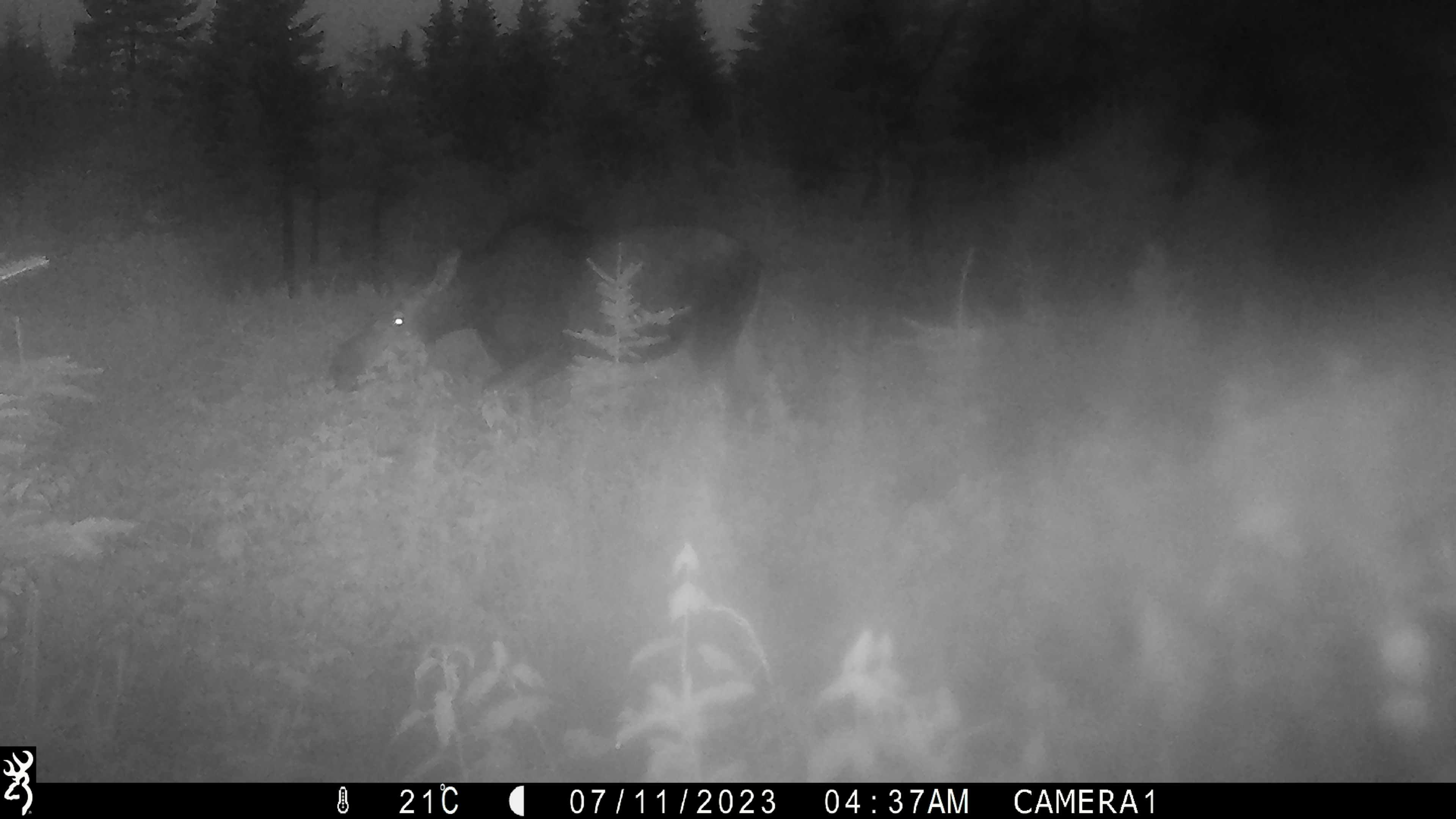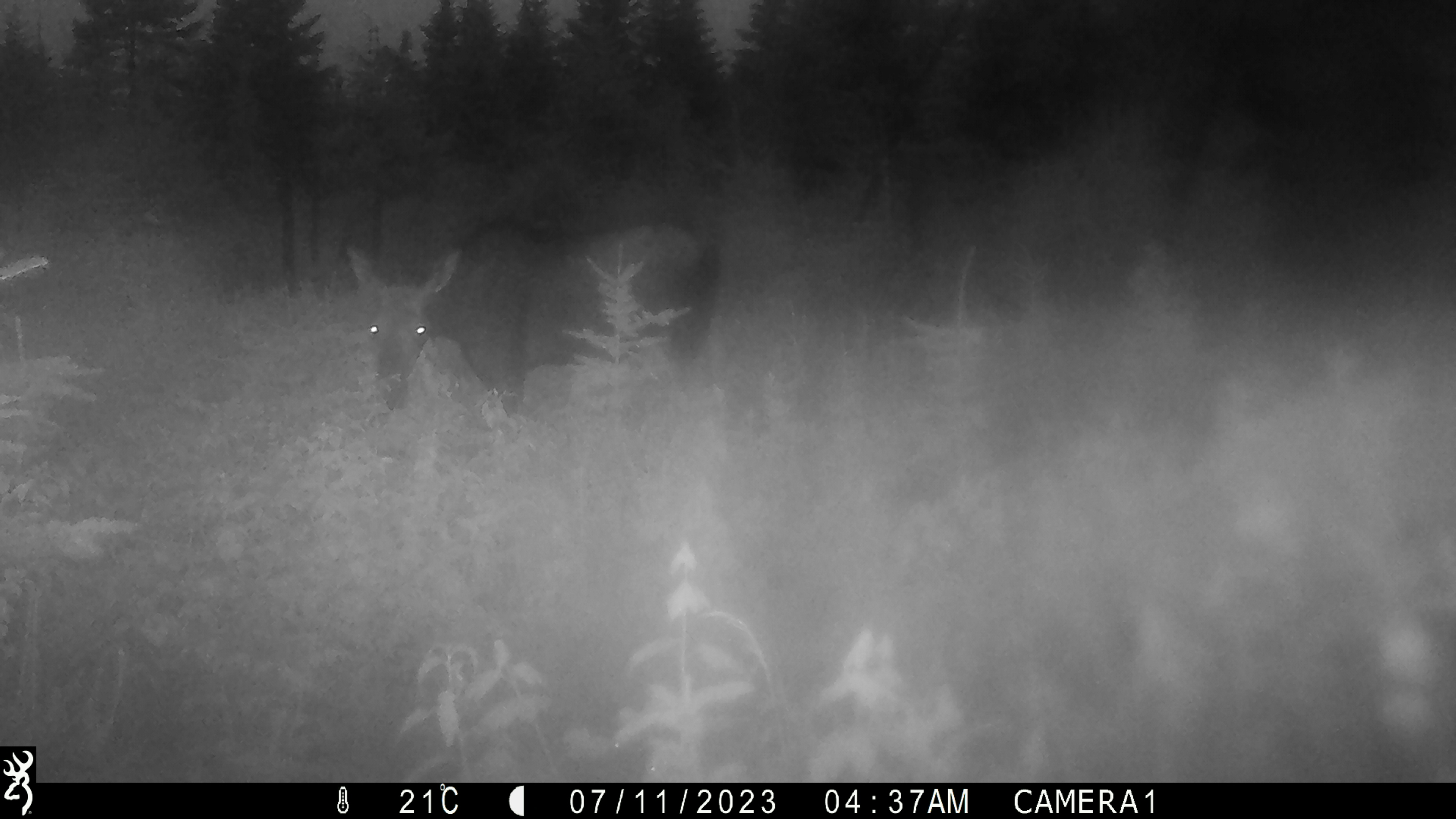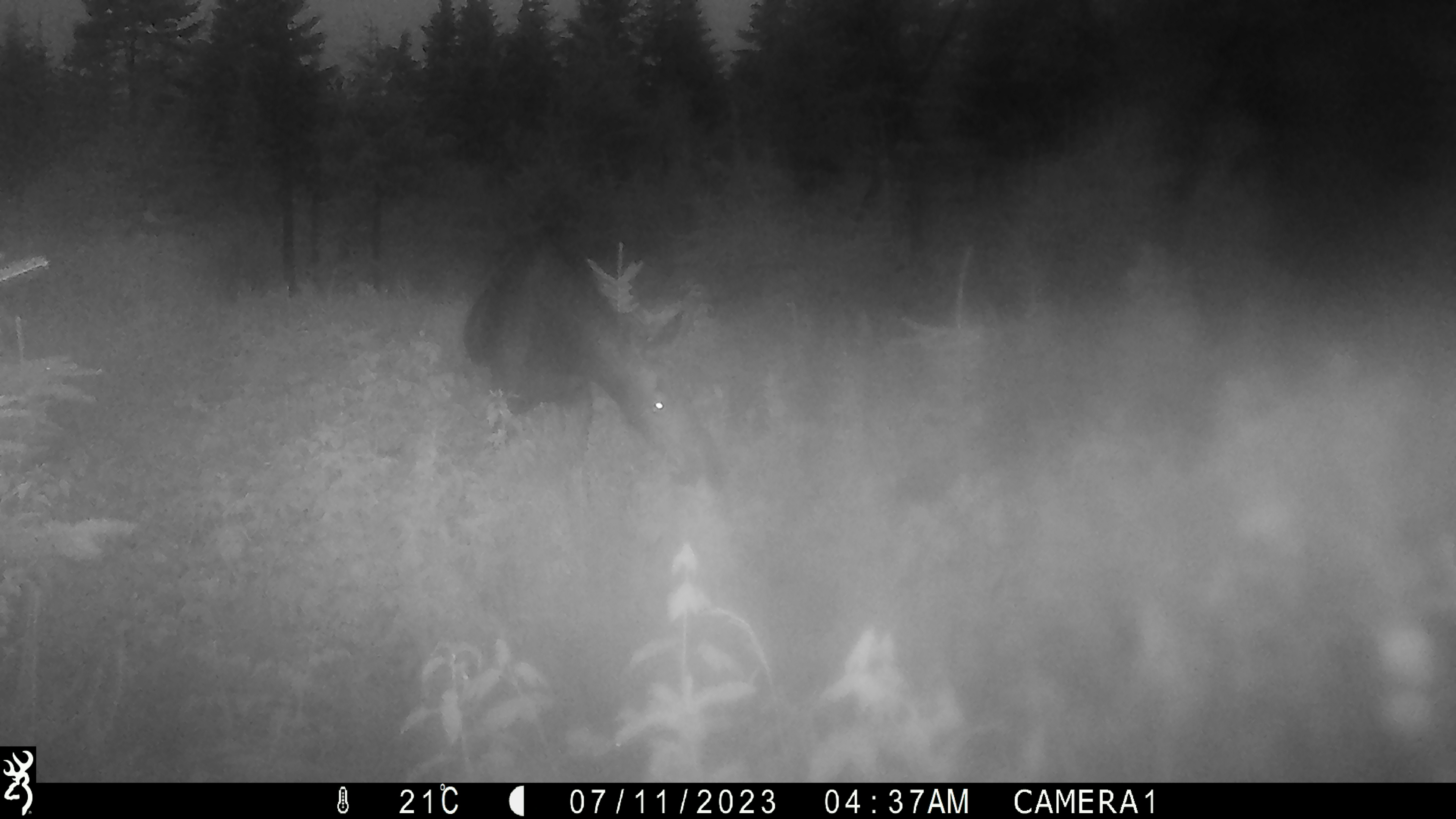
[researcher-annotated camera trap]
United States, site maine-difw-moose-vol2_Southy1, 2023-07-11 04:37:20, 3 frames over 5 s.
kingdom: Animalia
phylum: Chordata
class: Mammalia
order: Artiodactyla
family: Cervidae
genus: Alces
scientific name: Alces alces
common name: moose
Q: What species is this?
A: Moose (Alces alces).